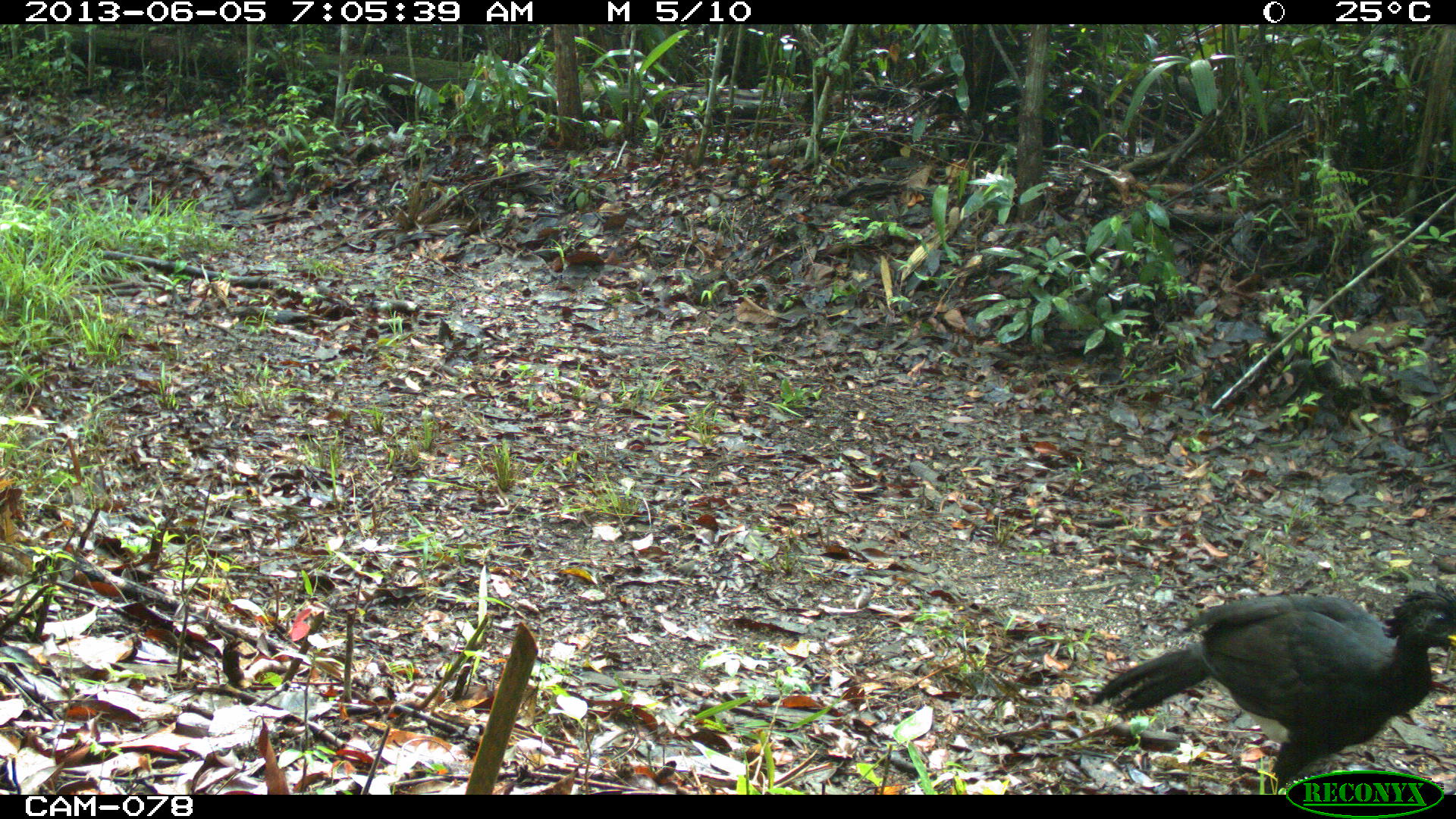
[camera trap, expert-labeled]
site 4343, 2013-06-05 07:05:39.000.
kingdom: Animalia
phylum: Chordata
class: Aves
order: Galliformes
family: Cracidae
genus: Crax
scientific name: Crax rubra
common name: great curassow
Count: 1.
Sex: male.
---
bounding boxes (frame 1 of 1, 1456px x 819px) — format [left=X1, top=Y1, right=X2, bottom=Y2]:
crax rubra: [left=1086, top=580, right=1456, bottom=794]